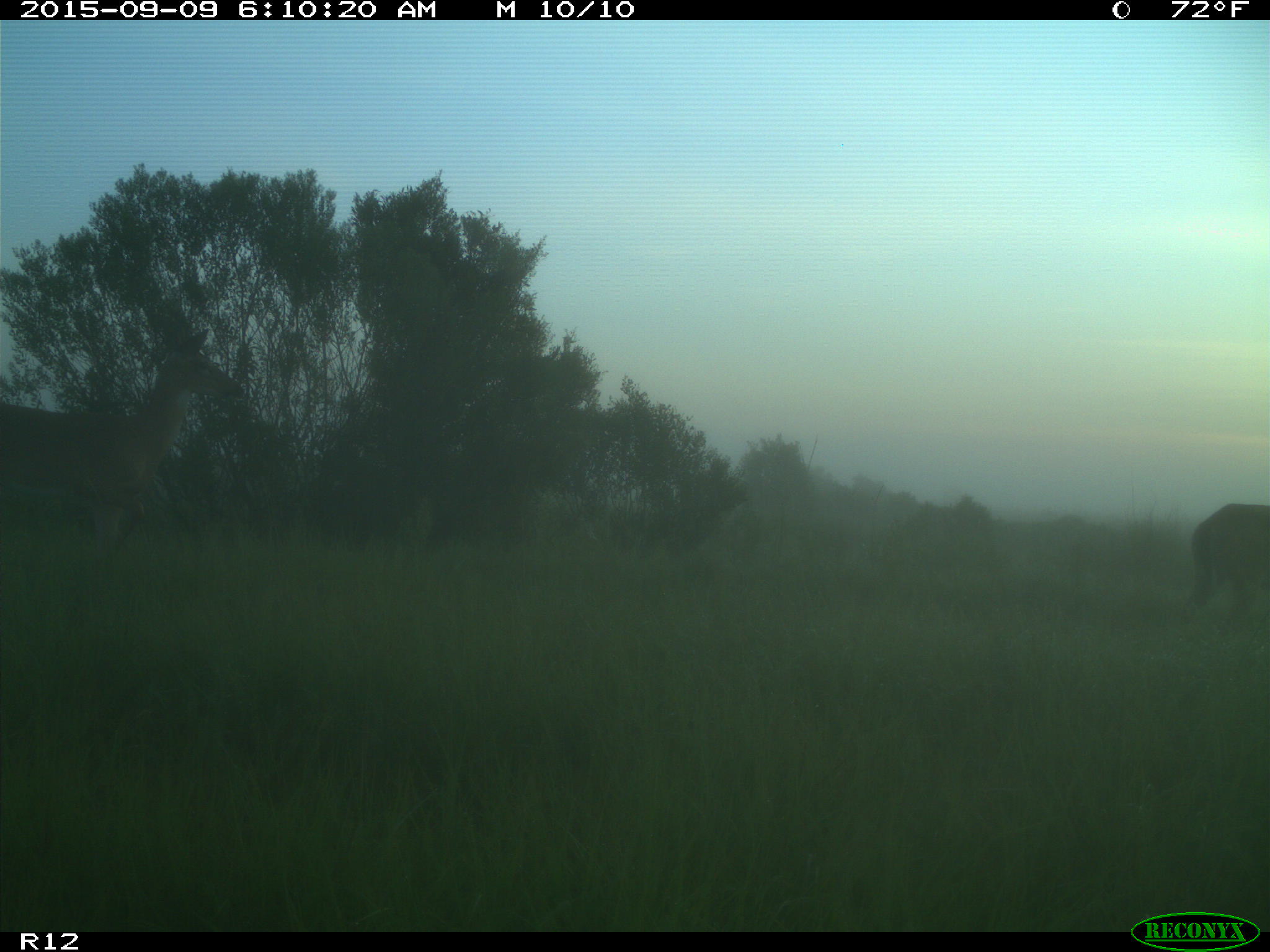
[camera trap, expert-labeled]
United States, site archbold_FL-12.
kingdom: Animalia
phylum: Chordata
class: Mammalia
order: Artiodactyla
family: Suidae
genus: Sus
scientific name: Sus scrofa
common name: wild boar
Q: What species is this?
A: Sus scrofa (wild boar).